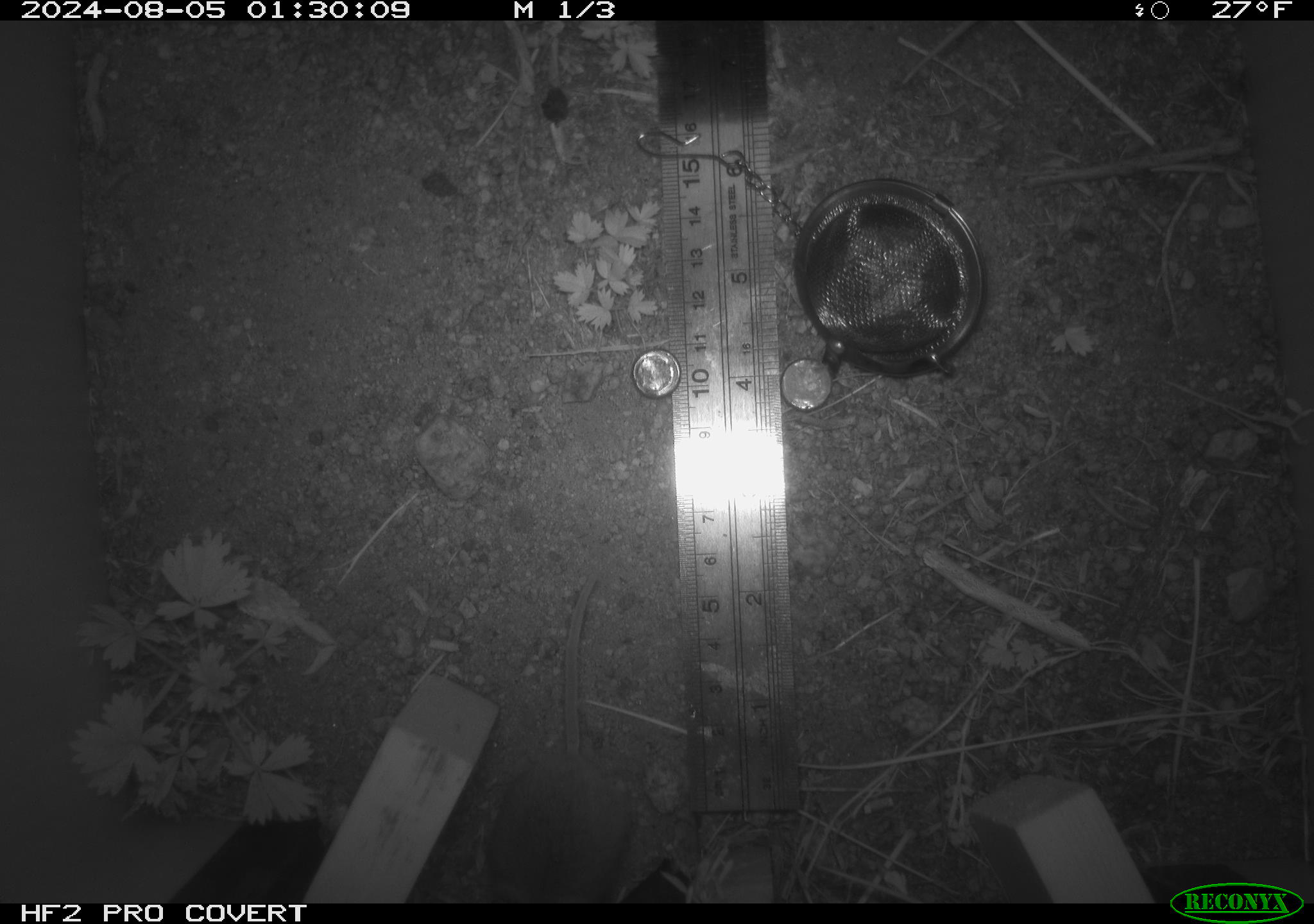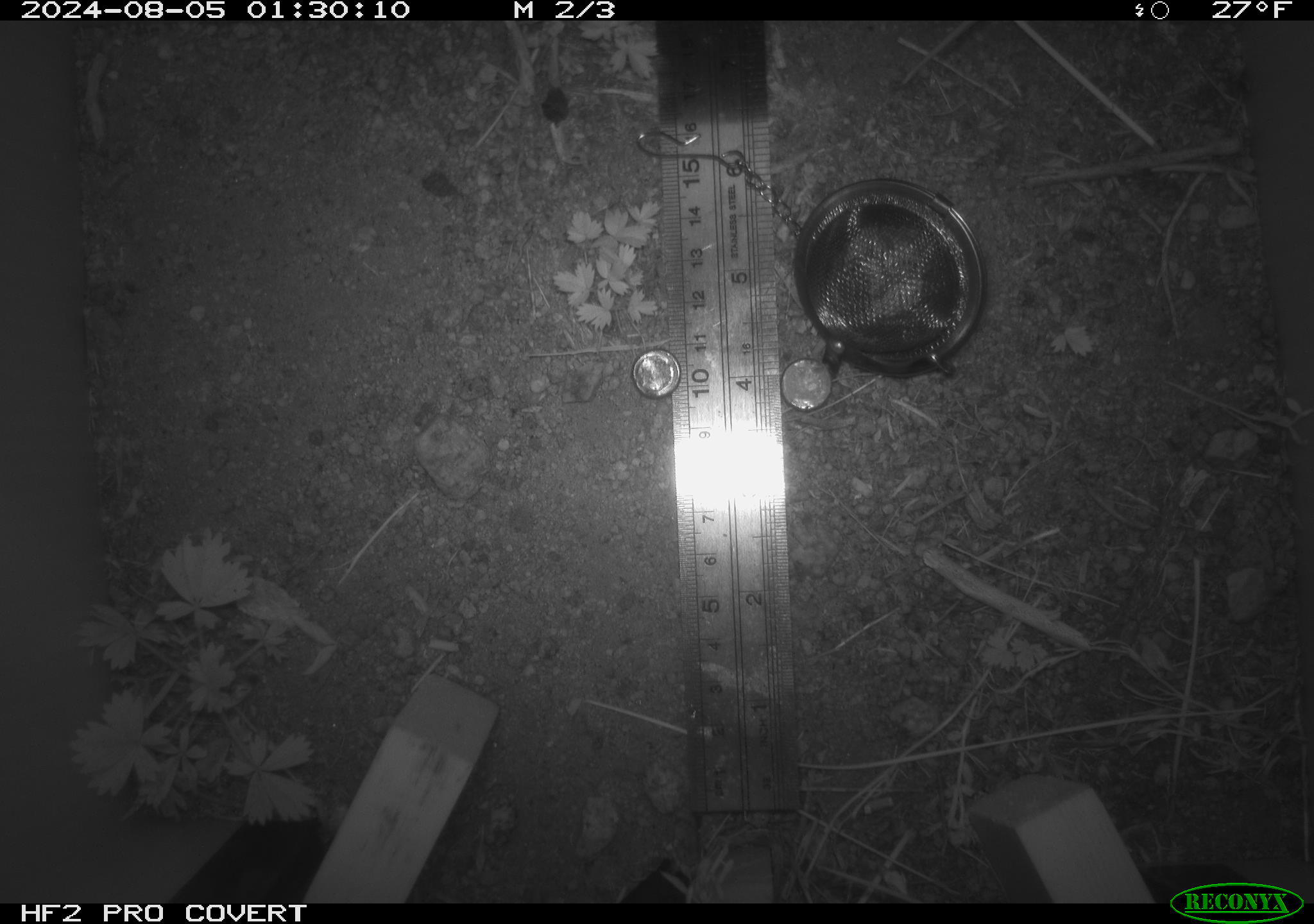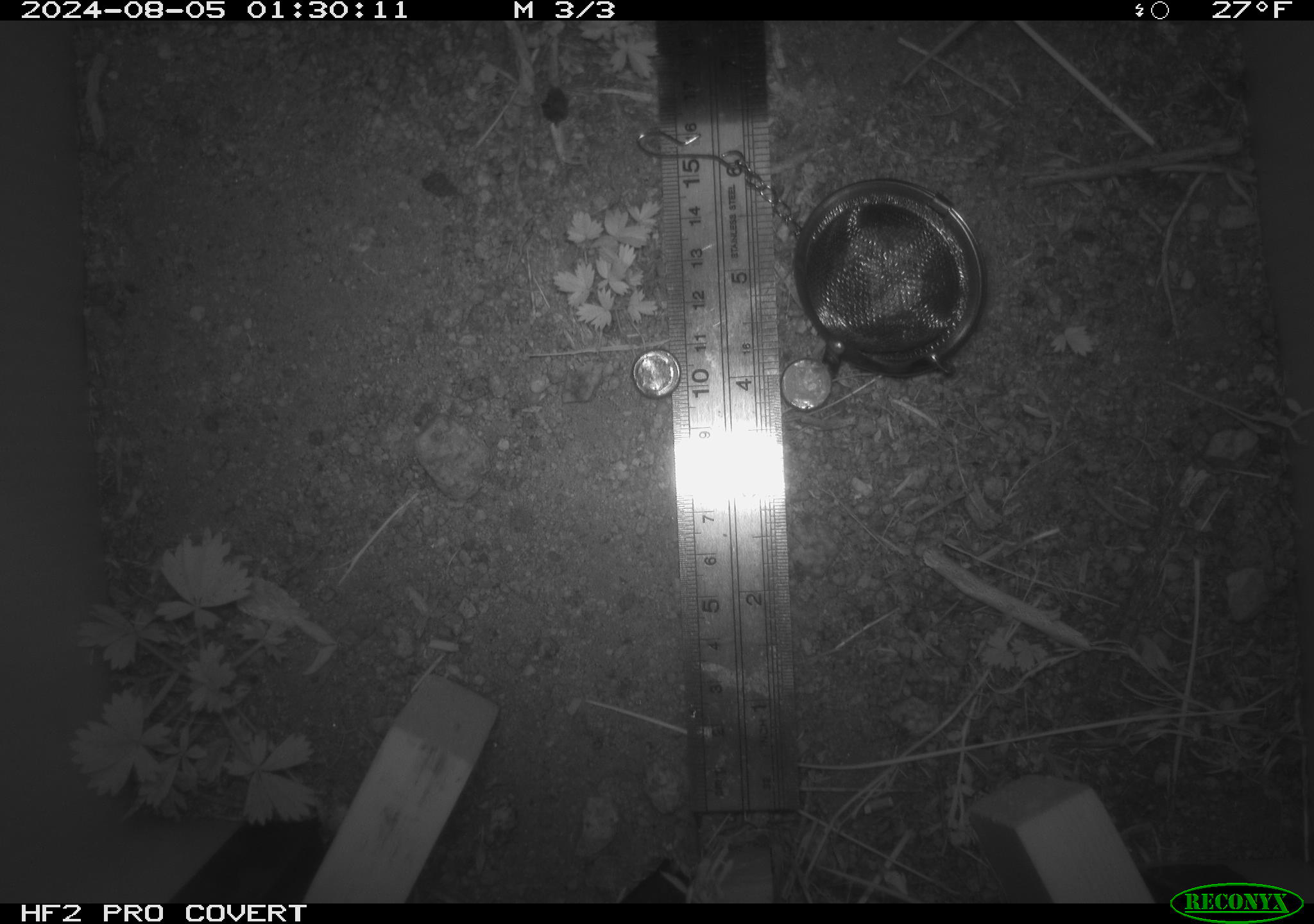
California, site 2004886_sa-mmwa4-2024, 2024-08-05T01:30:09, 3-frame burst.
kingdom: Animalia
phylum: Chordata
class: Mammalia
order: Rodentia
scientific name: Rodentia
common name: mouse species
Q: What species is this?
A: Mouse species (Rodentia).